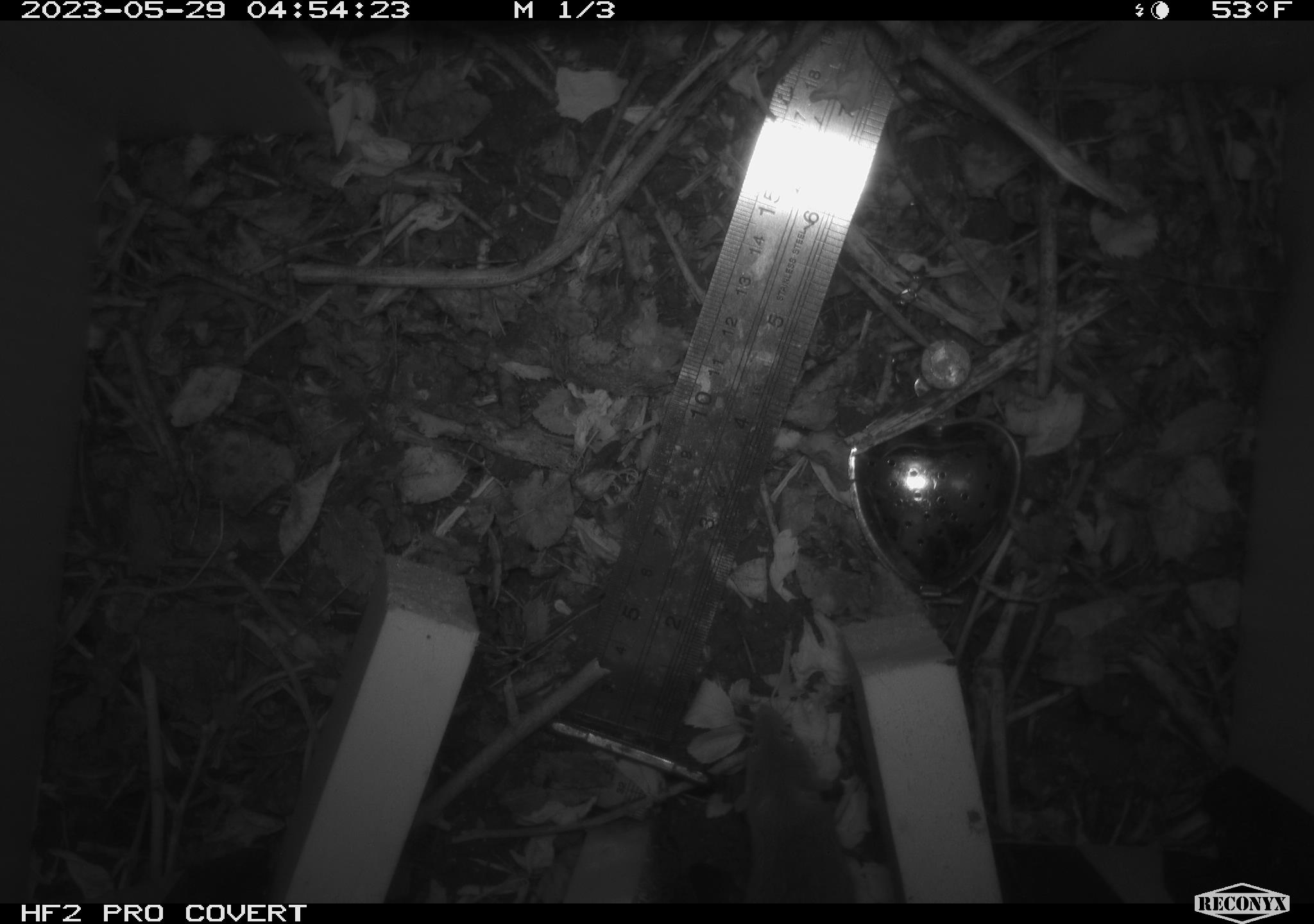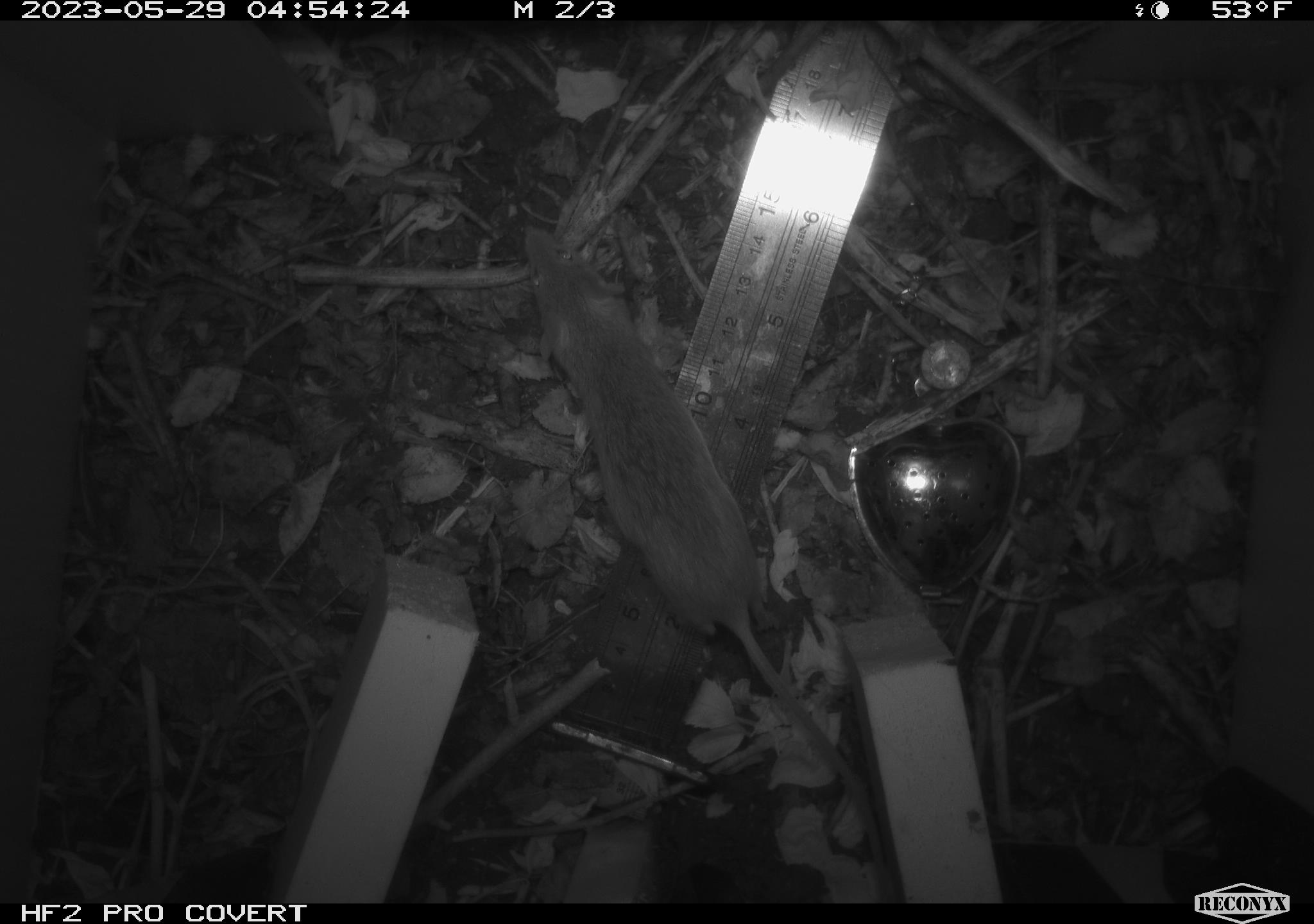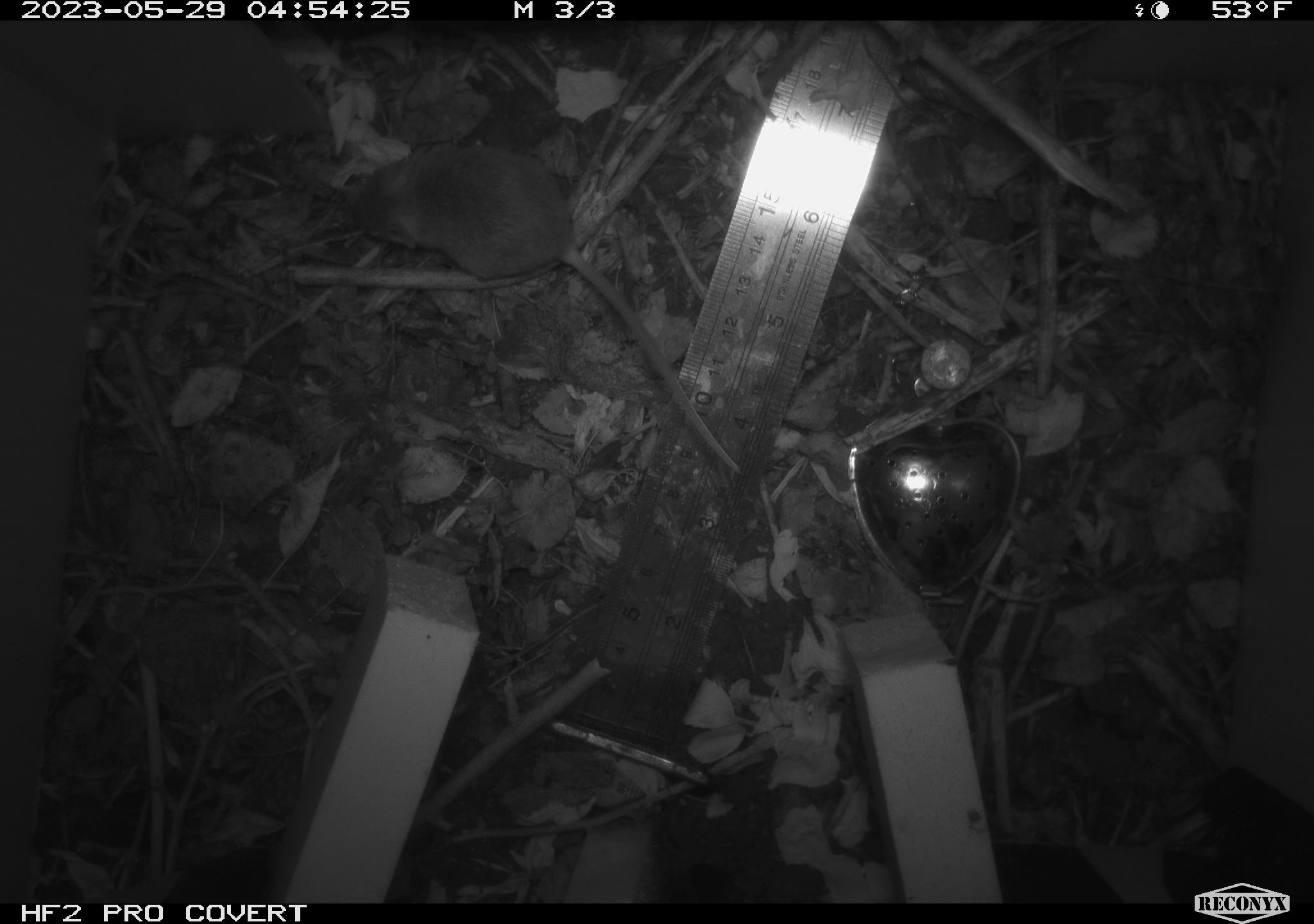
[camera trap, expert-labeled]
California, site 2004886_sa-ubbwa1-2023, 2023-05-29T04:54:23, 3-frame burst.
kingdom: Animalia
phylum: Chordata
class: Mammalia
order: Rodentia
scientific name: Rodentia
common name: rodent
Rodent (Rodentia).